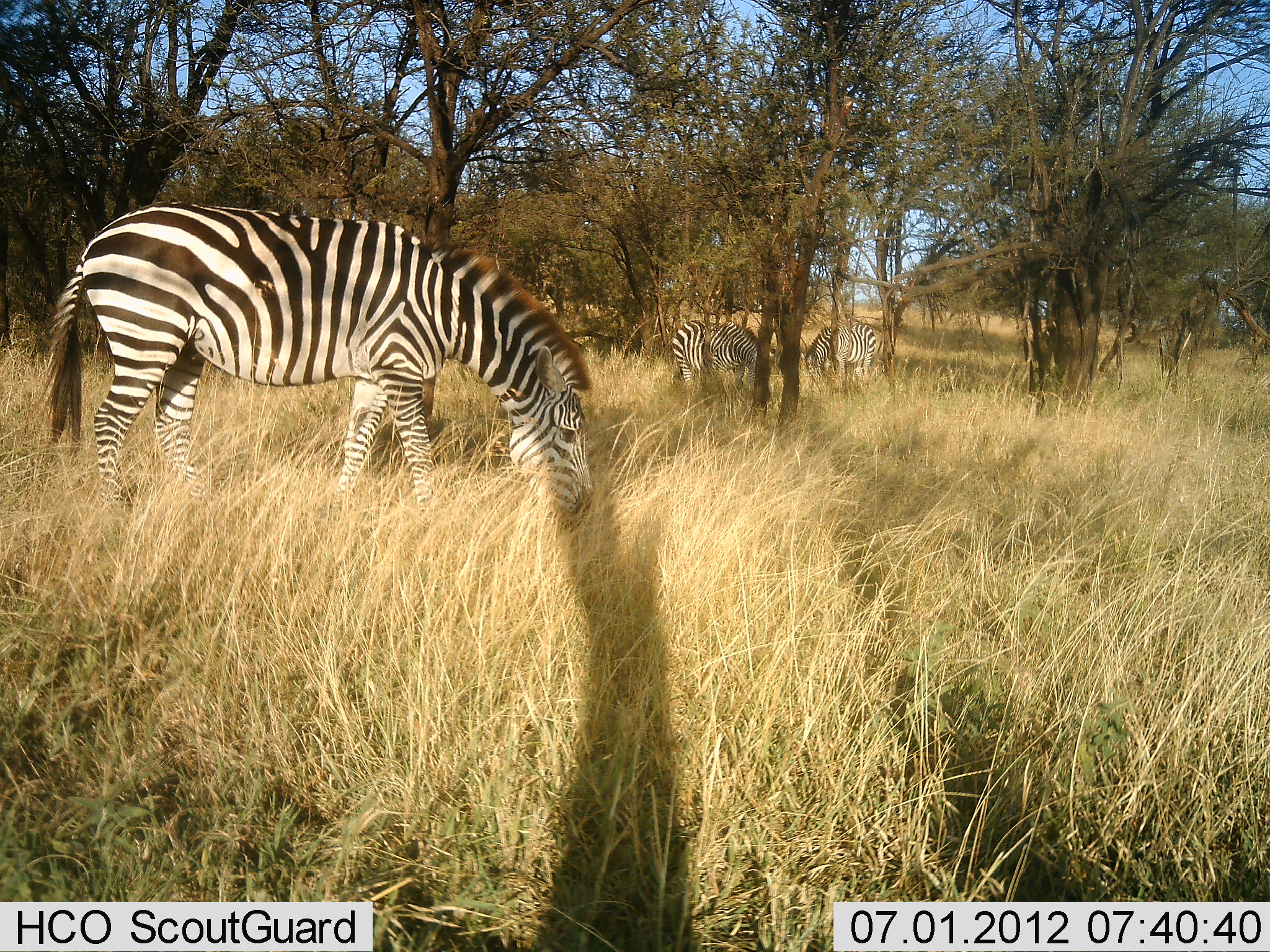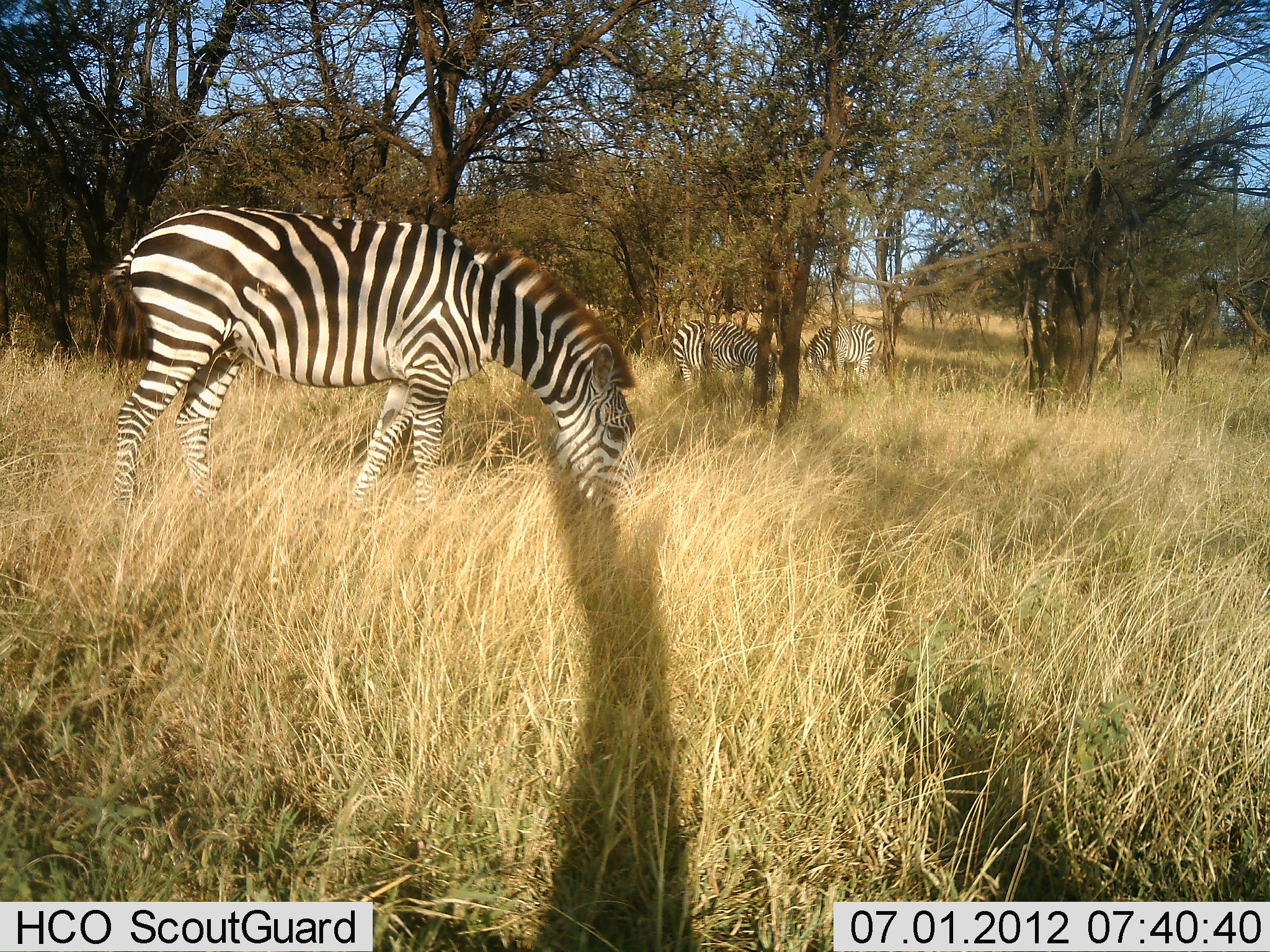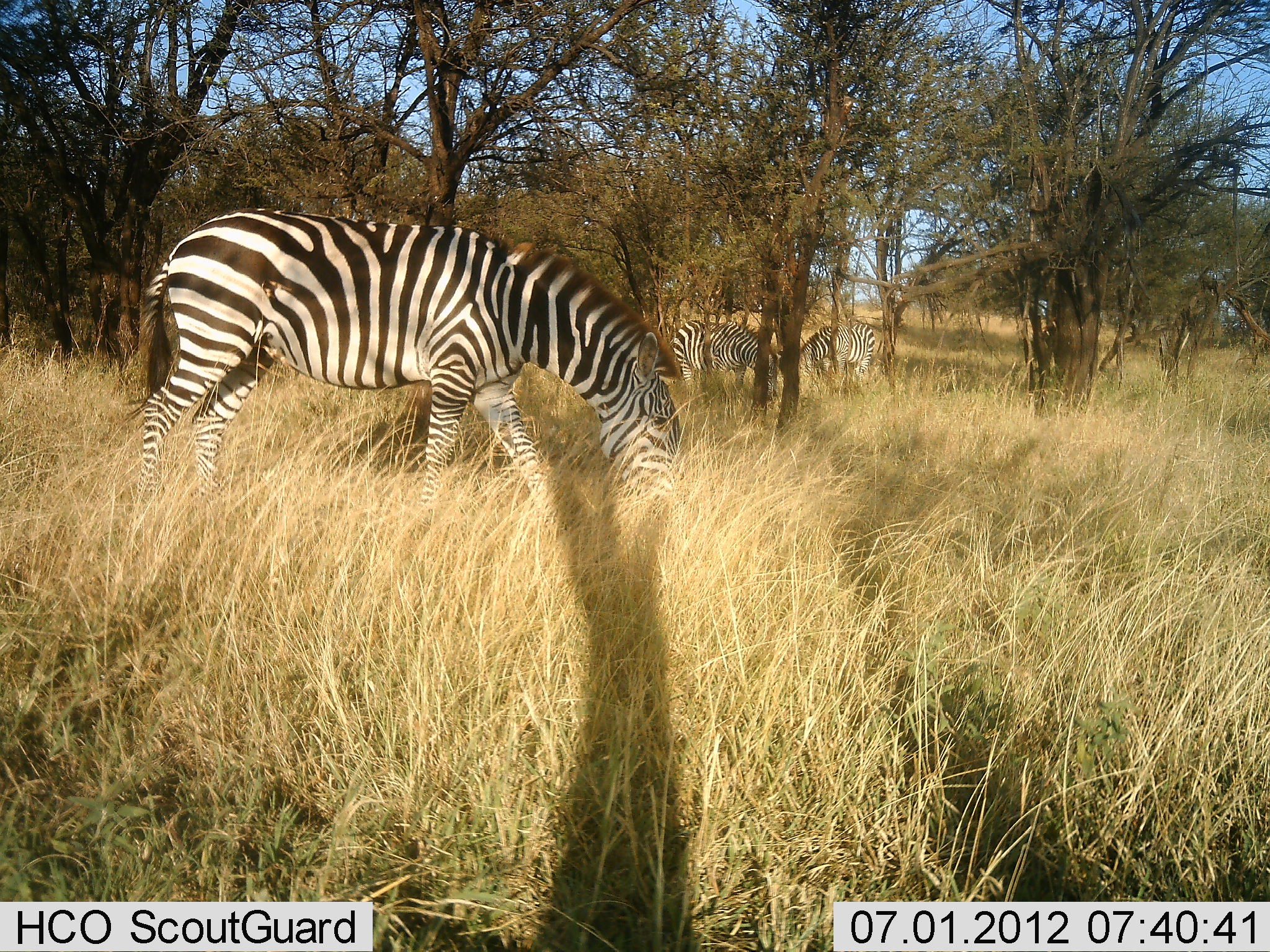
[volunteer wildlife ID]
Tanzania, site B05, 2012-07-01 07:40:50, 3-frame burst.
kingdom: Animalia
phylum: Chordata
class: Mammalia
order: Perissodactyla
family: Equidae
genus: Equus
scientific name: Equus quagga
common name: plains zebra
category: zebra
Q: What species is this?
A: Zebra (plains zebra) (Equus quagga).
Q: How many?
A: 3.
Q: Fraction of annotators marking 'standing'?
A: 18%.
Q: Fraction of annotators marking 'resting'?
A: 0%.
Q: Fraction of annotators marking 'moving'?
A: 27%.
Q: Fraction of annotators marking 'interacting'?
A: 0%.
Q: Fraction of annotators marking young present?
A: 0%.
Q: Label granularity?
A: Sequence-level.